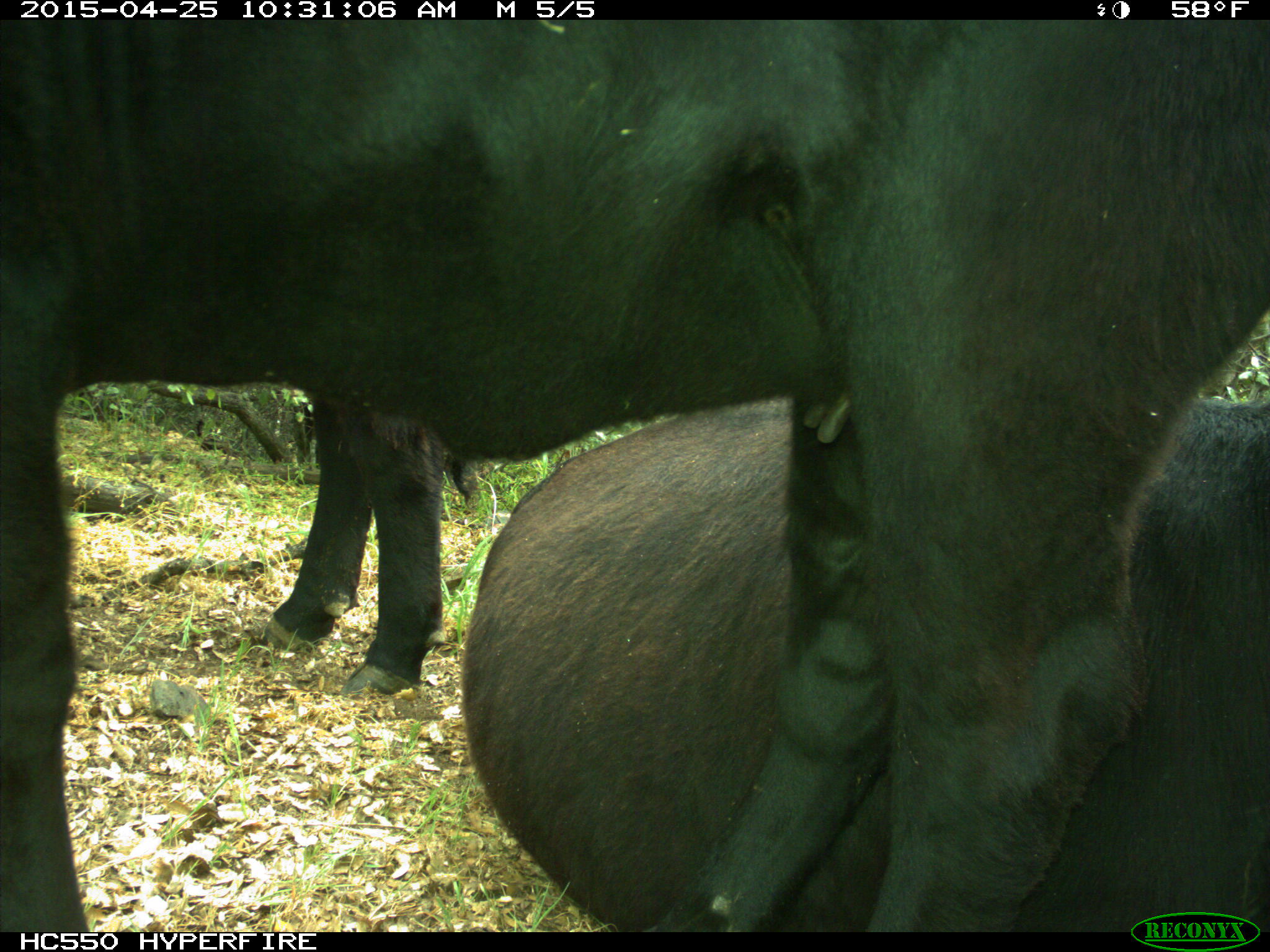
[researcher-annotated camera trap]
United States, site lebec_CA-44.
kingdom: Animalia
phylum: Chordata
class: Mammalia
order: Artiodactyla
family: Suidae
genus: Sus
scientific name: Sus scrofa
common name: wild boar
Sus scrofa (wild boar).